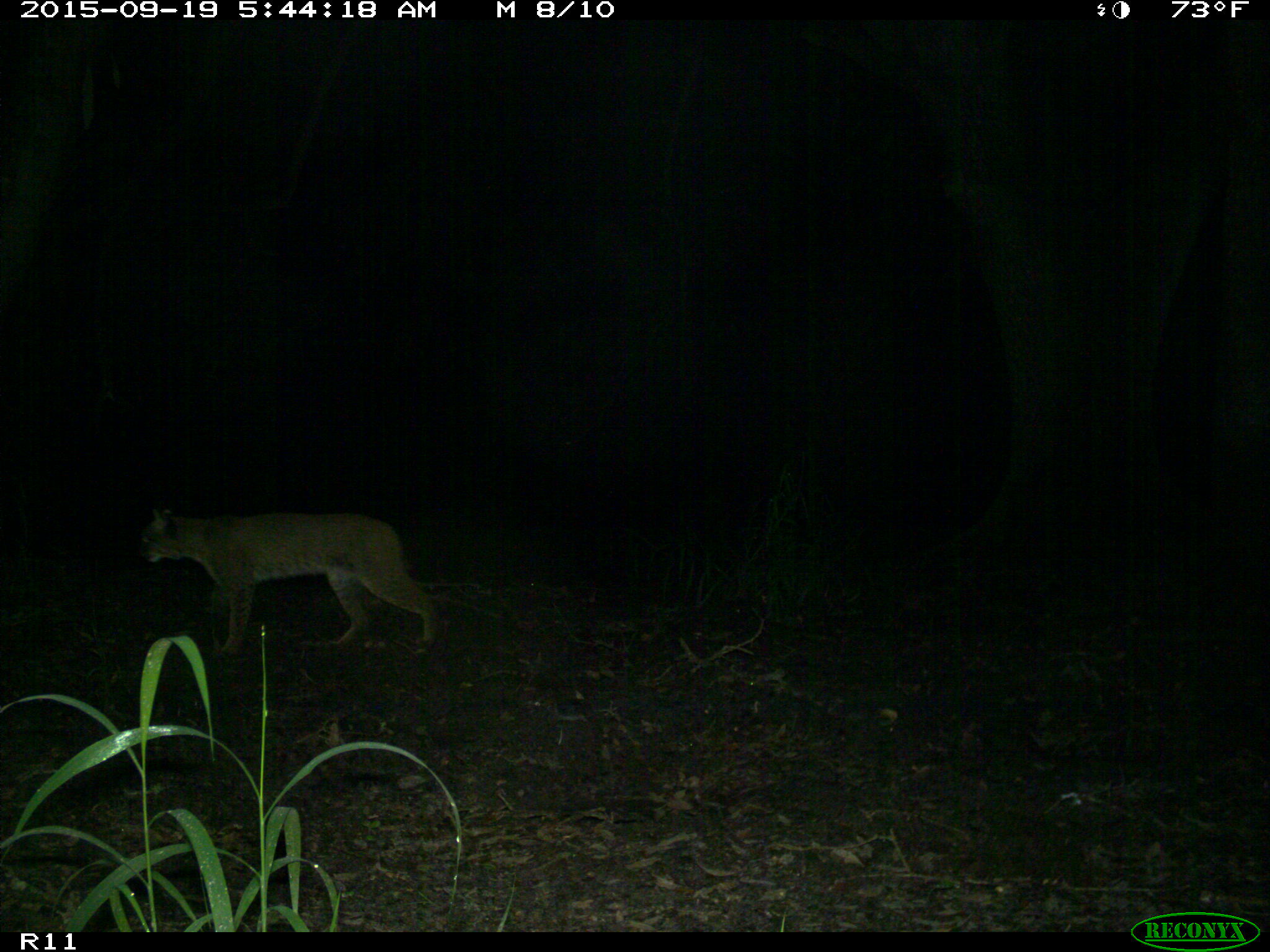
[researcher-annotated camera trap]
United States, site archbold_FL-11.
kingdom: Animalia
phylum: Chordata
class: Mammalia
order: Carnivora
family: Felidae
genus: Lynx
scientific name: Lynx rufus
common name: bobcat